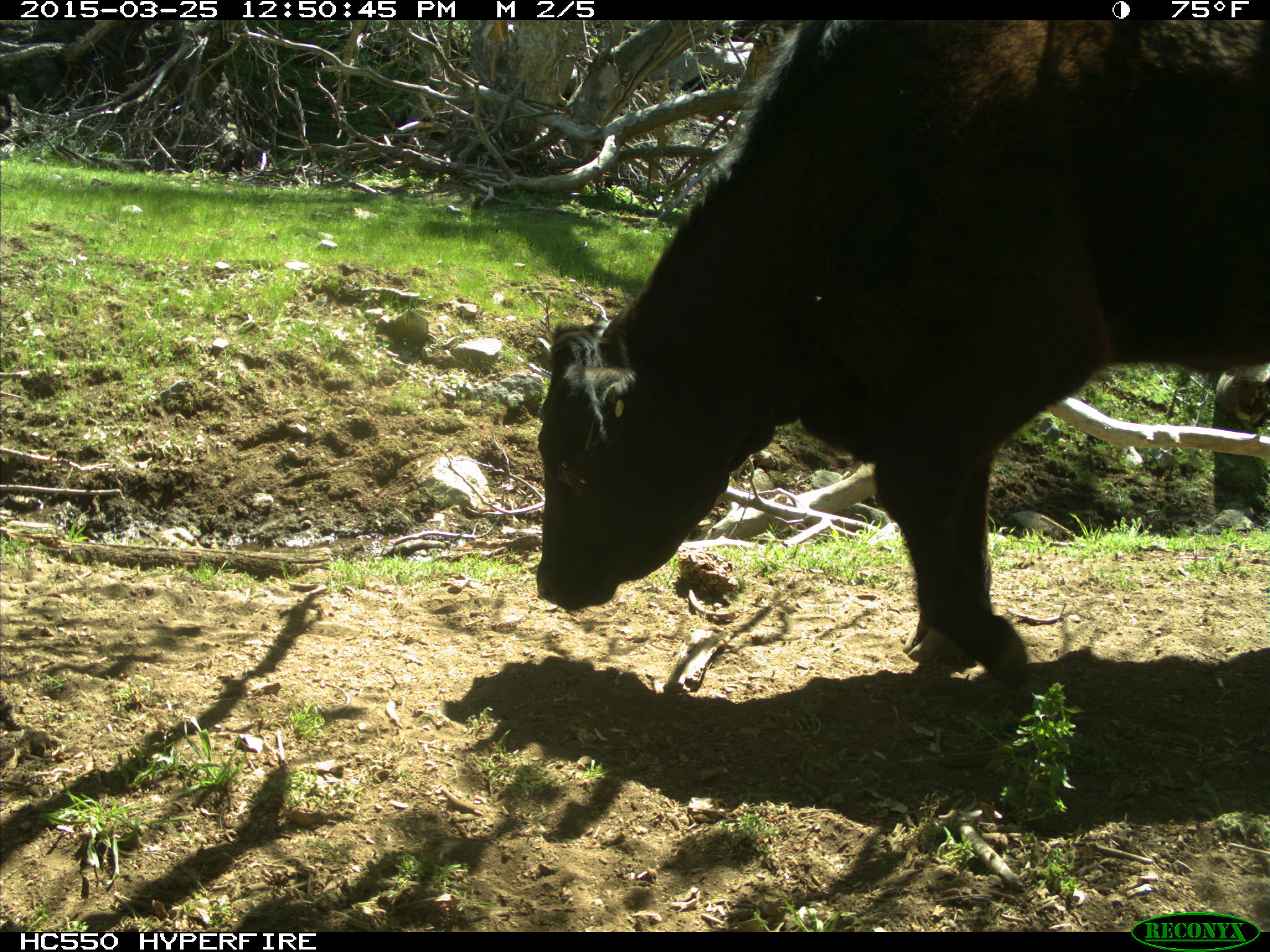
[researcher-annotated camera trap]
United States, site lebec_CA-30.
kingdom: Animalia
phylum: Chordata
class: Mammalia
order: Artiodactyla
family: Bovidae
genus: Bos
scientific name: Bos taurus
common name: domestic cow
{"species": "Bos taurus (domestic cow)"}